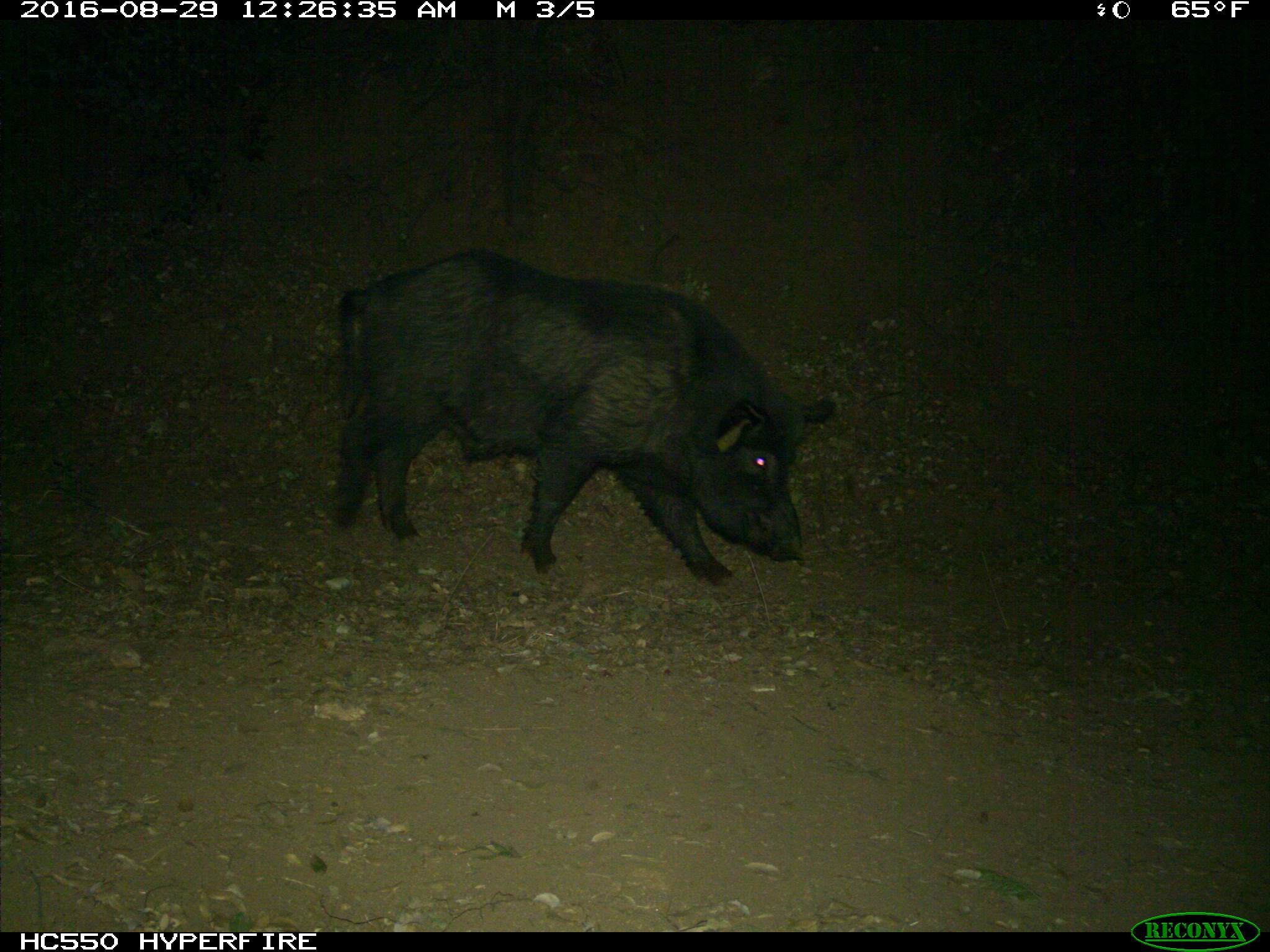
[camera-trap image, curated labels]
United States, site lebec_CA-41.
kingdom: Animalia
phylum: Chordata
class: Mammalia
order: Artiodactyla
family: Suidae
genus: Sus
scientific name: Sus scrofa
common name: wild boar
Sus scrofa (wild boar).